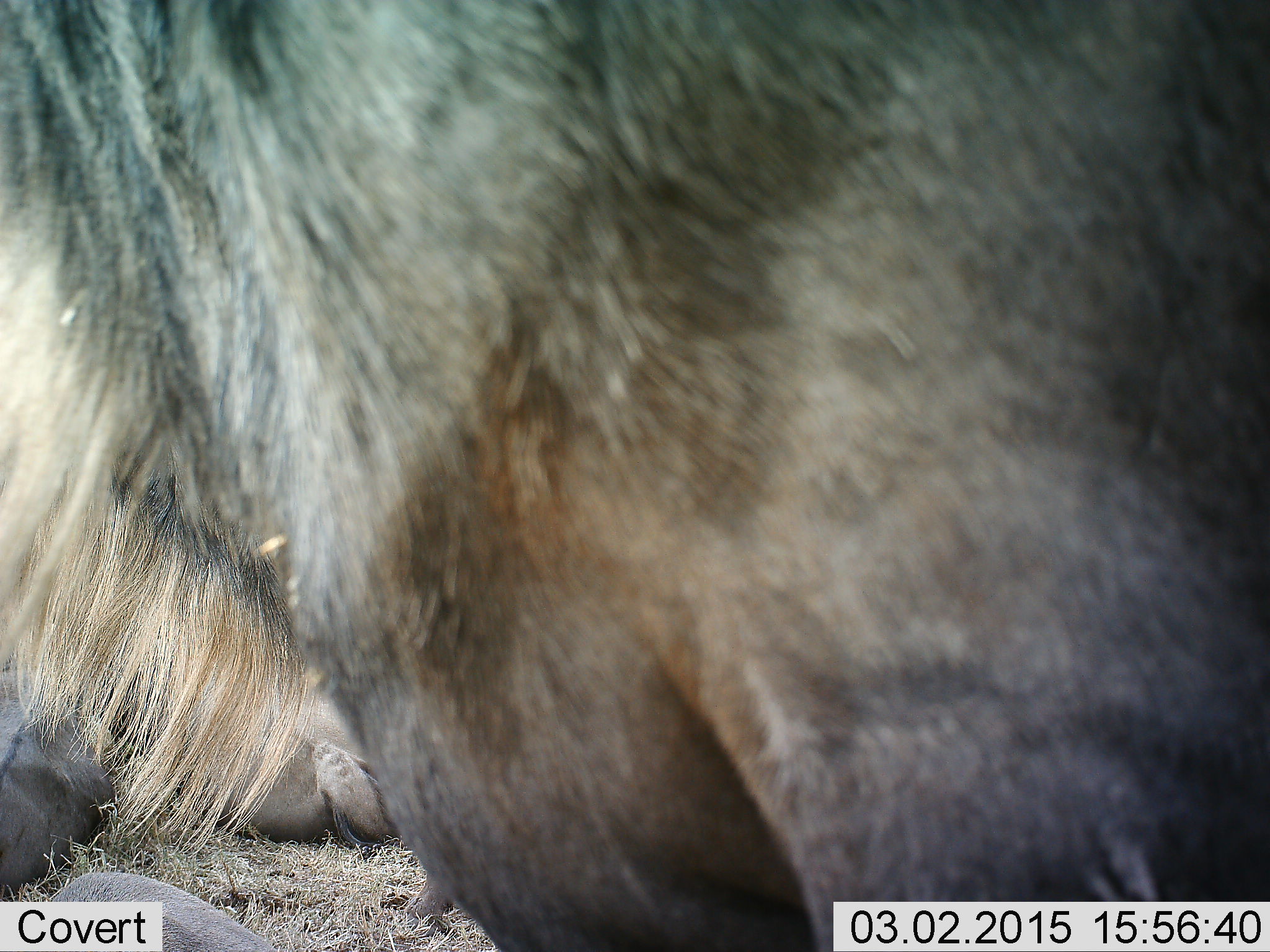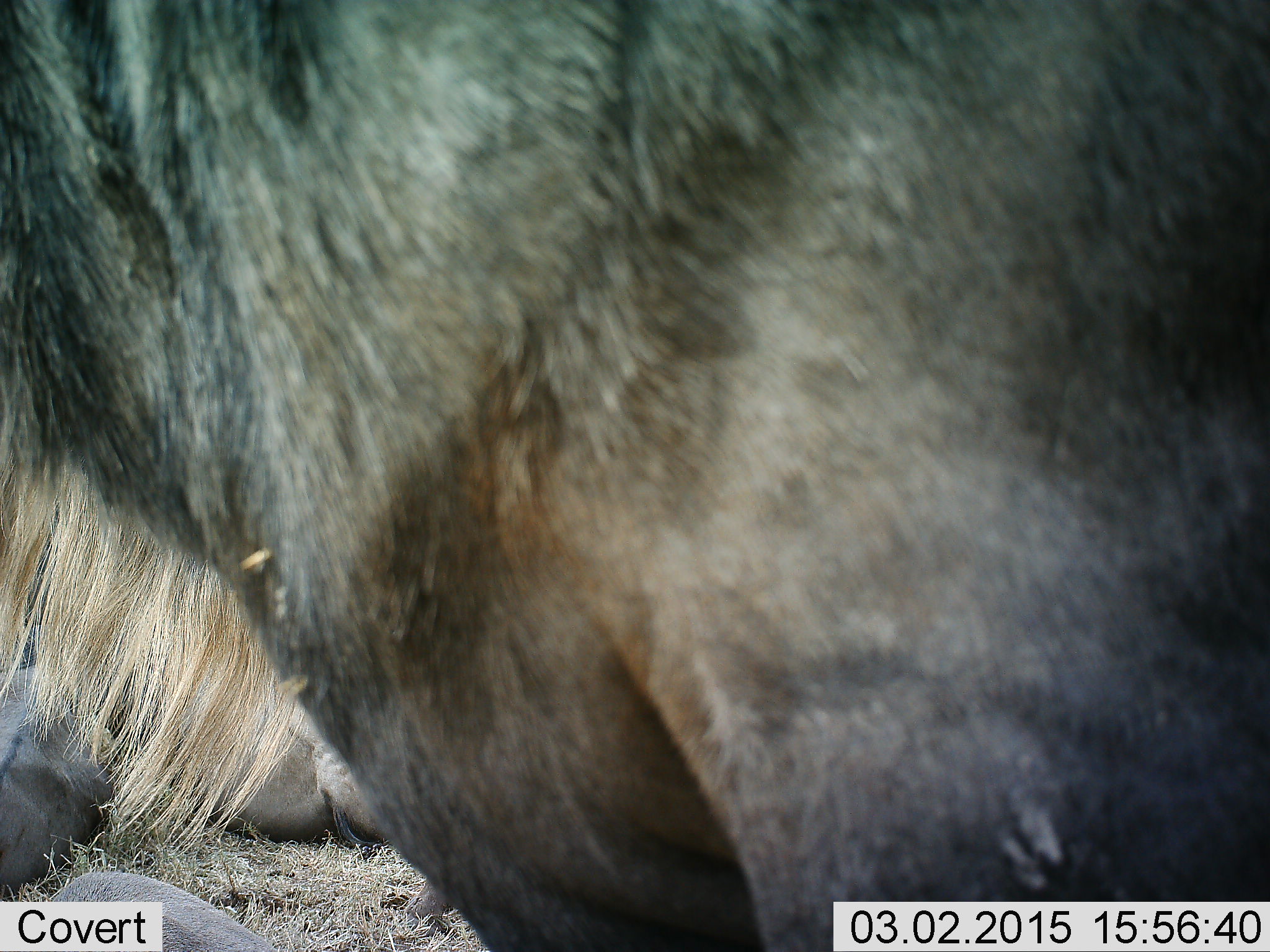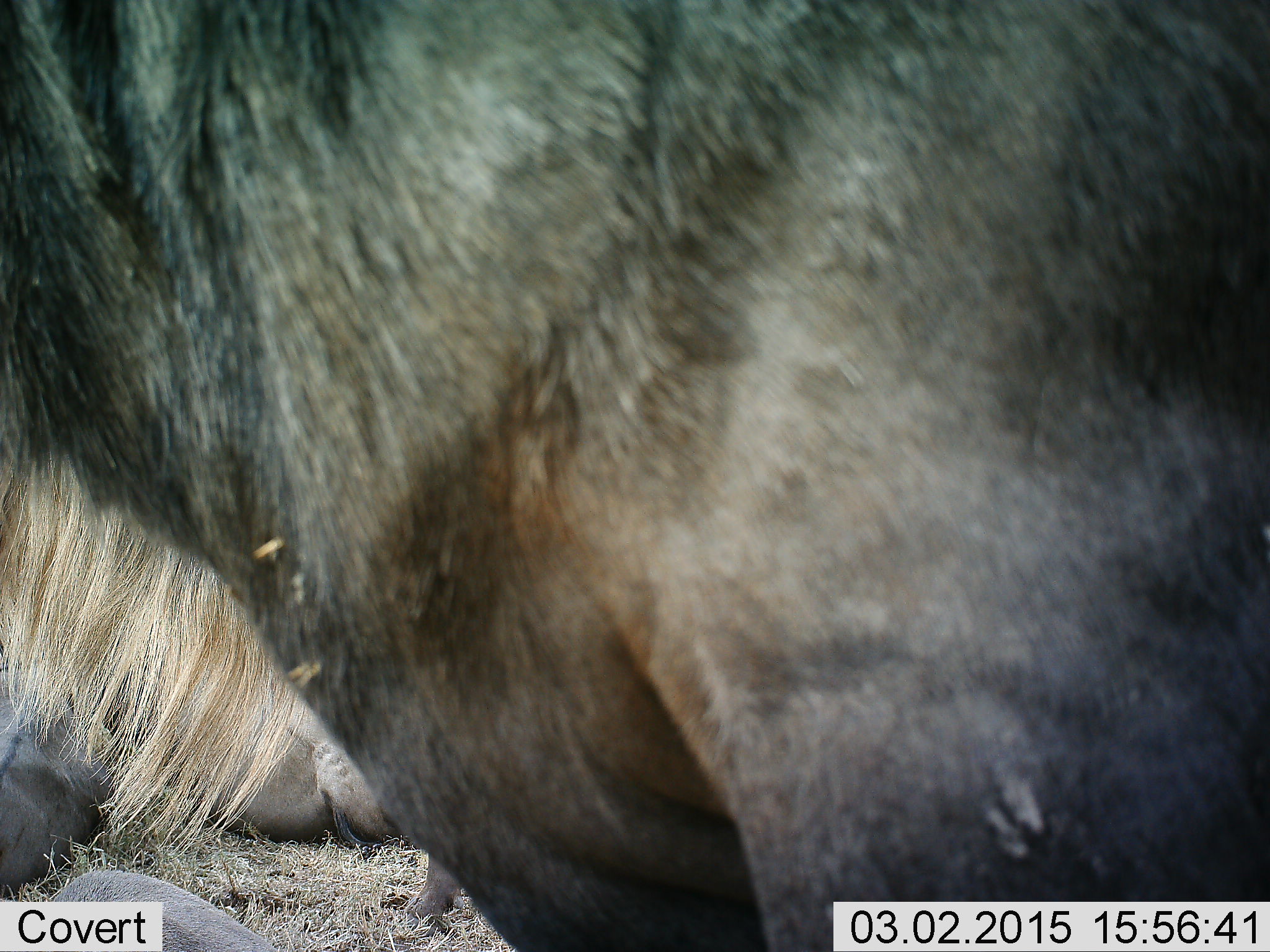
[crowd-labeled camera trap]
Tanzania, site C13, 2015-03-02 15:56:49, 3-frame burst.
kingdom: Animalia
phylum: Chordata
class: Mammalia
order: Artiodactyla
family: Bovidae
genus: Connochaetes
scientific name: Connochaetes taurinus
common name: blue wildebeest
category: wildebeest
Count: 2.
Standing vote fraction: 80%.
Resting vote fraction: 70%.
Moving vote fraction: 0%.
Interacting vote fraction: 0%.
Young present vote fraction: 0%.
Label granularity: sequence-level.